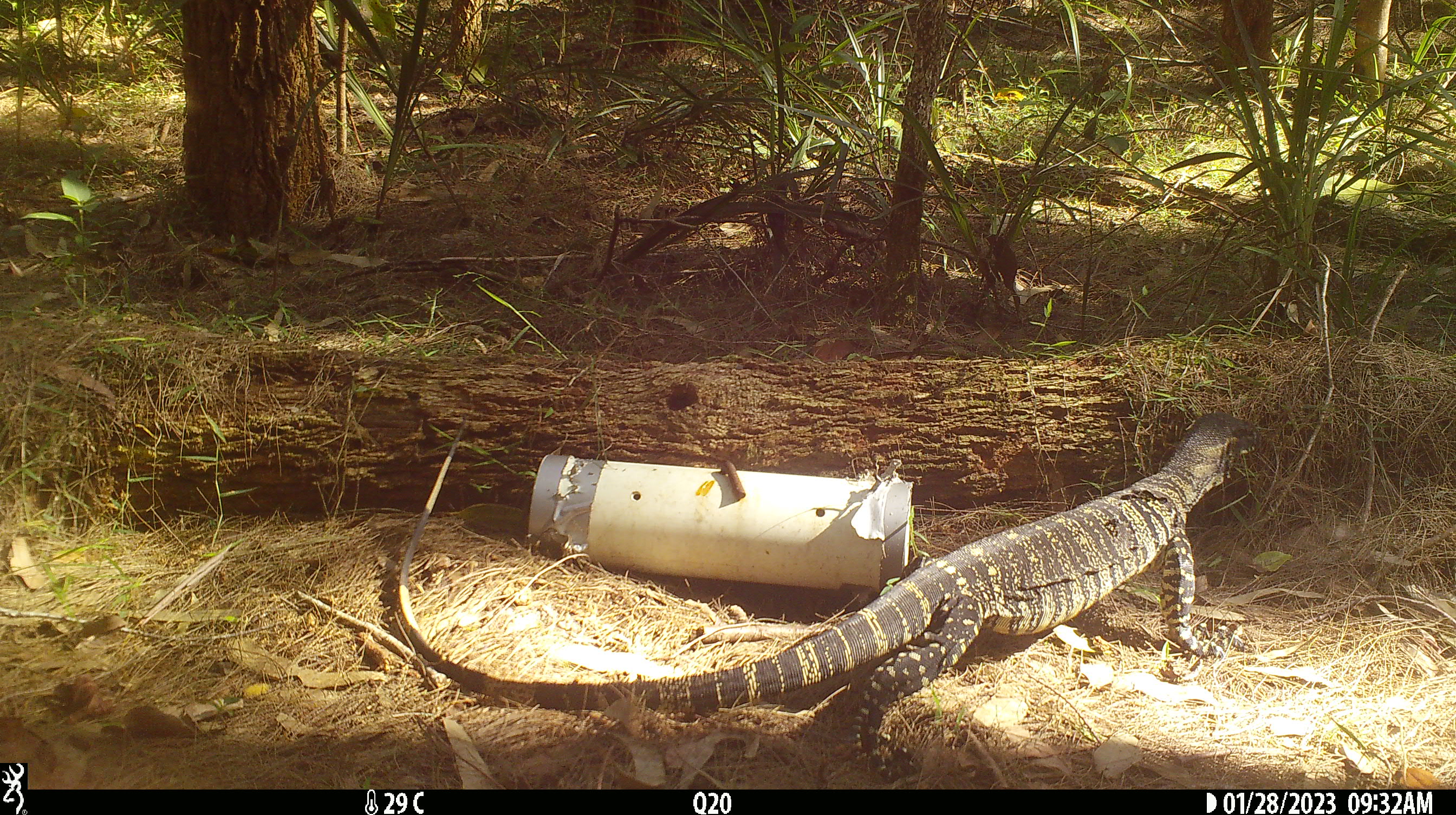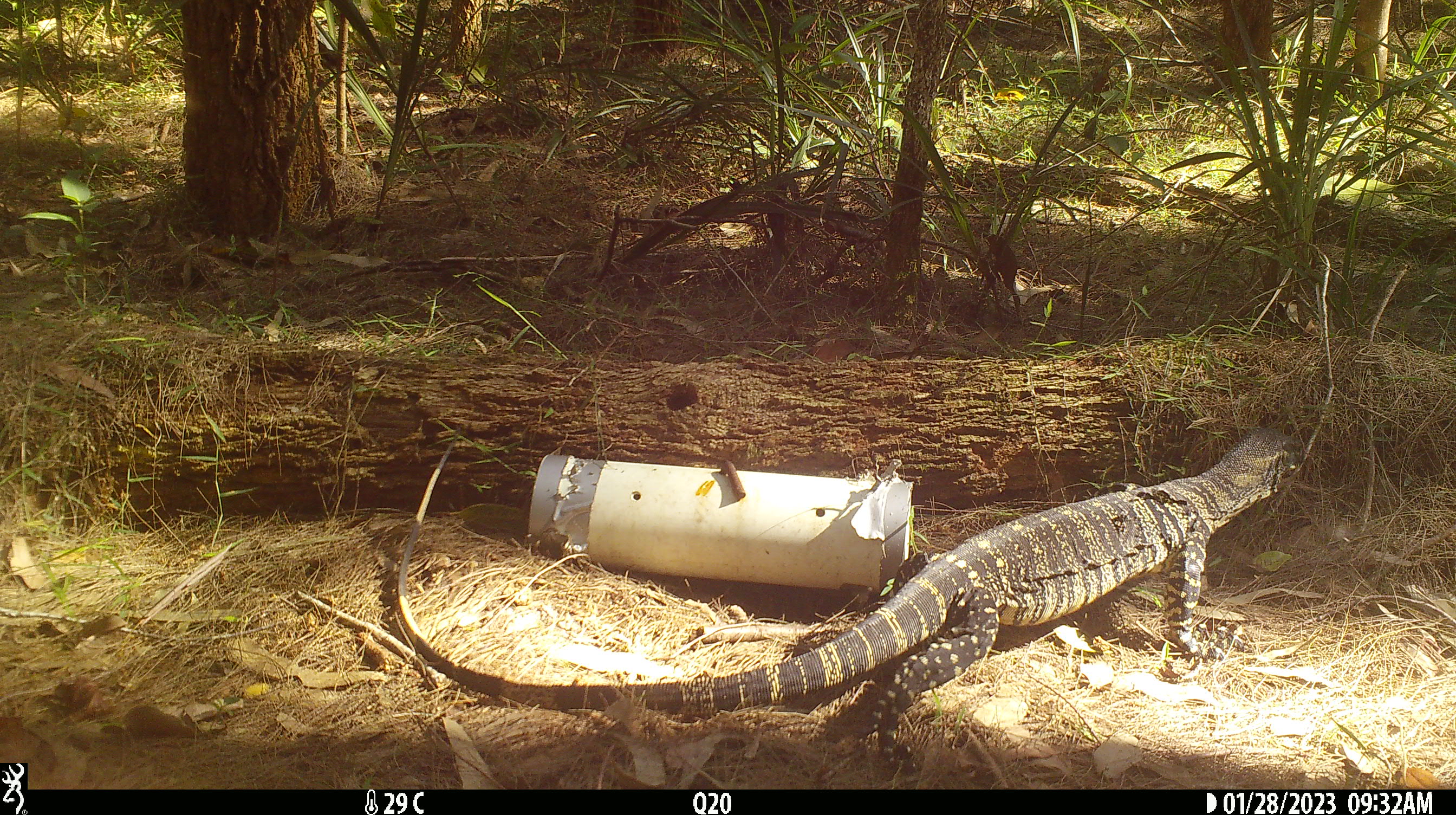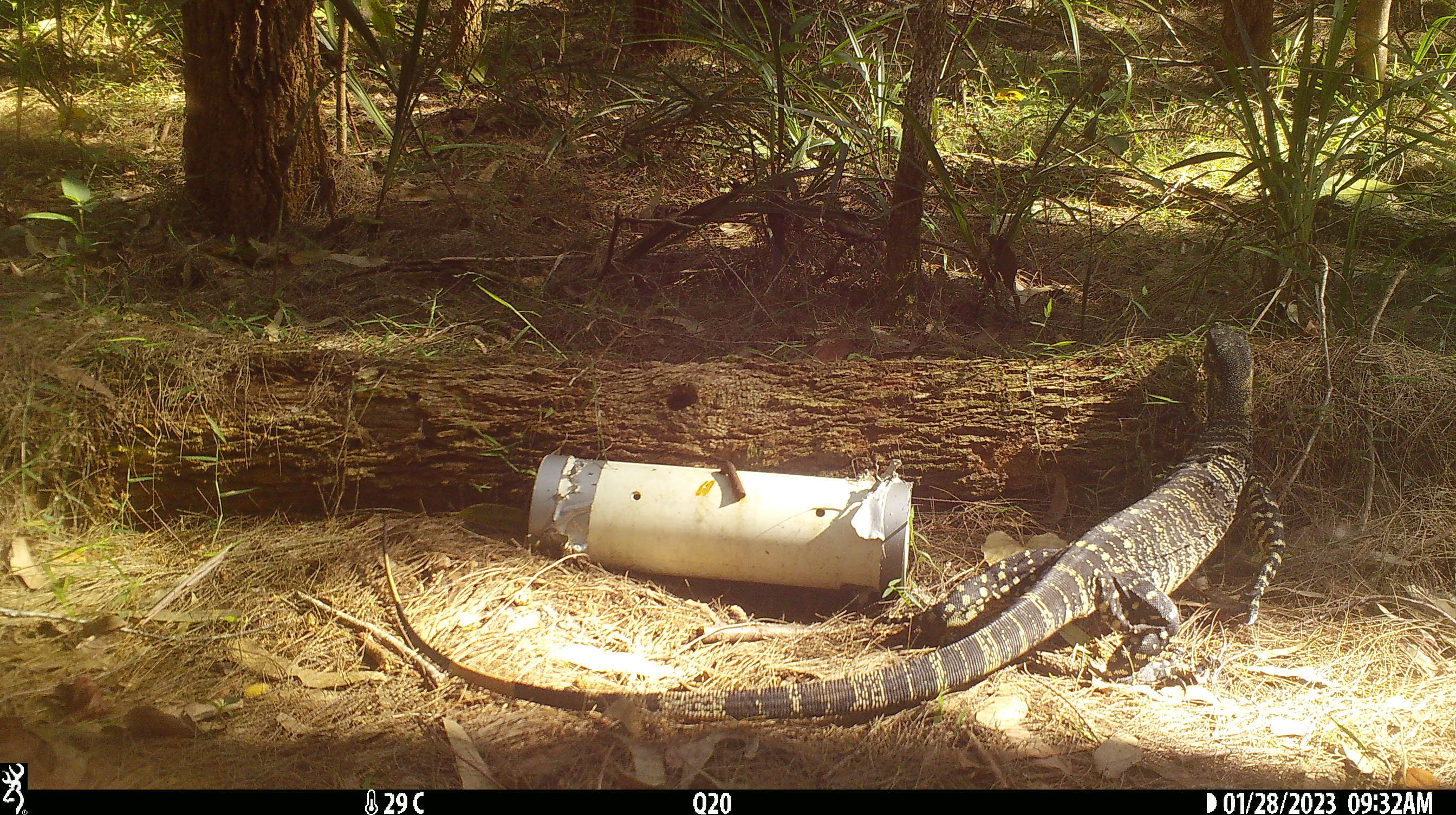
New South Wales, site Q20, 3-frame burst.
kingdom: Animalia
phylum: Chordata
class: Reptilia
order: Squamata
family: Varanidae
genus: Varanus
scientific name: Varanus varius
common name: lace monitor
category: goanna